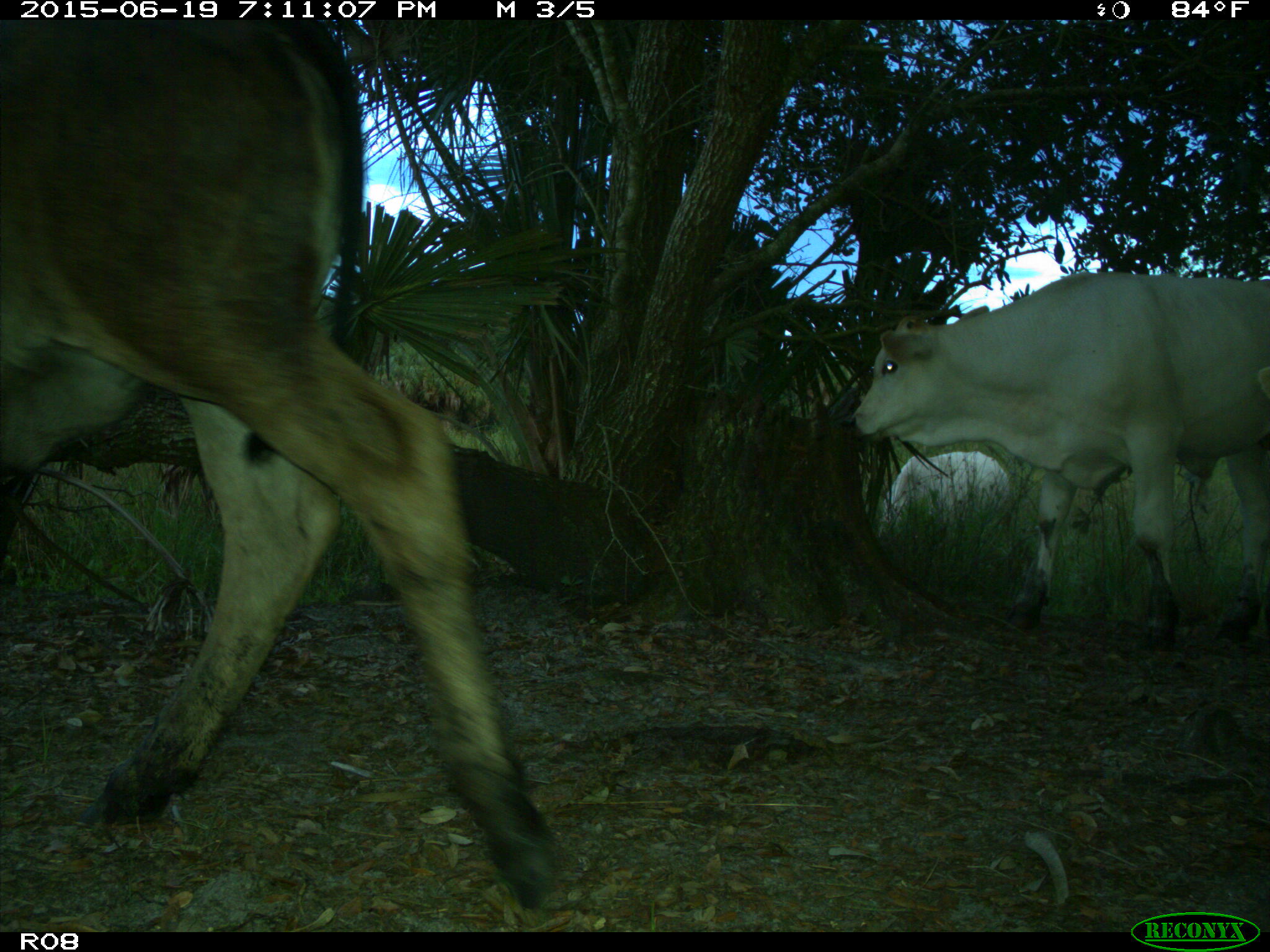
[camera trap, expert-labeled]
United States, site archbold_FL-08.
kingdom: Animalia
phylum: Chordata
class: Mammalia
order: Artiodactyla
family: Bovidae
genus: Bos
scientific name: Bos taurus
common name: domestic cow